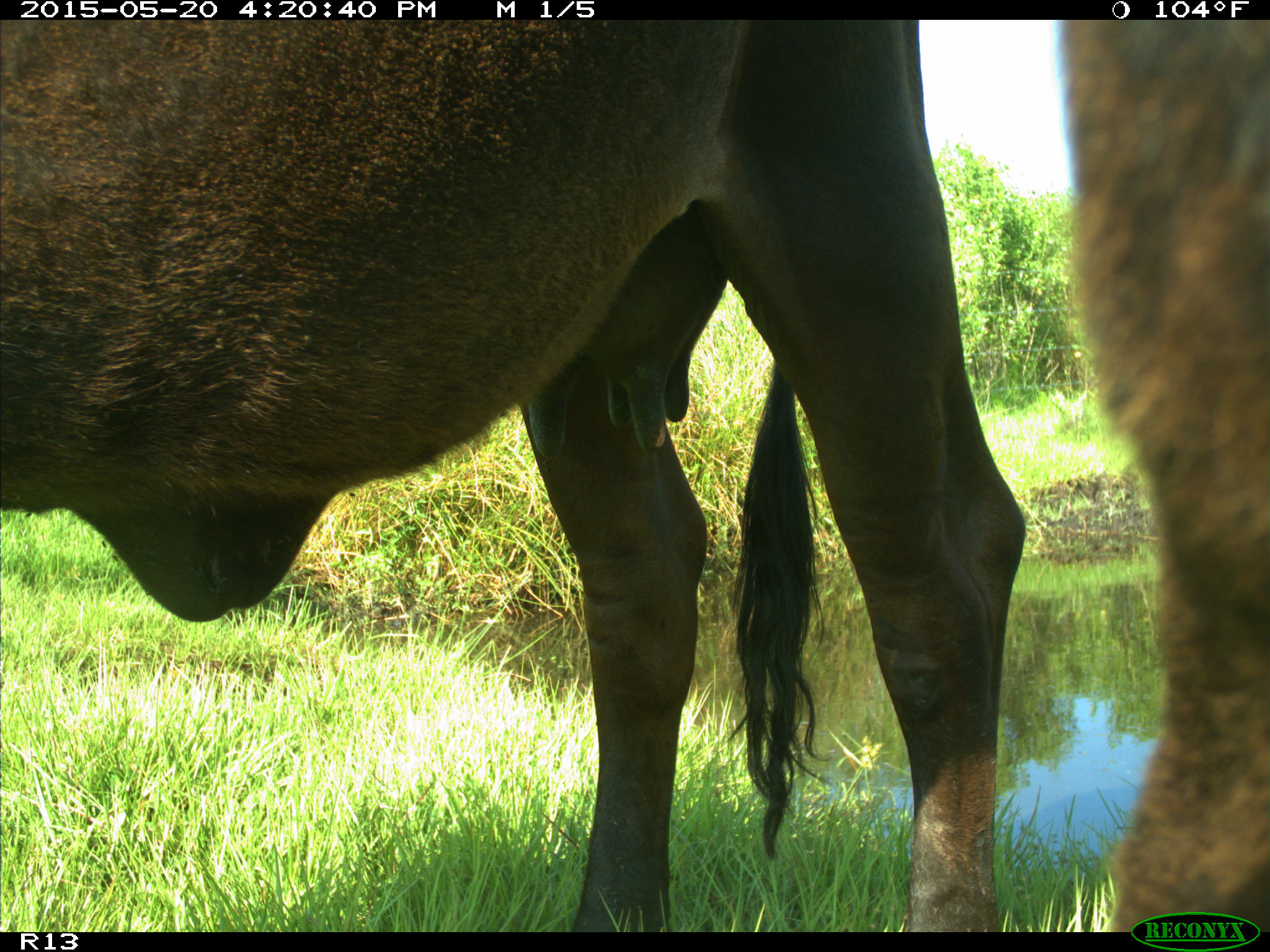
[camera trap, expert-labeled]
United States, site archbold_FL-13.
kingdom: Animalia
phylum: Chordata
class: Mammalia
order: Artiodactyla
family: Bovidae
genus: Bos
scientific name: Bos taurus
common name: domestic cow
Bos taurus (domestic cow).